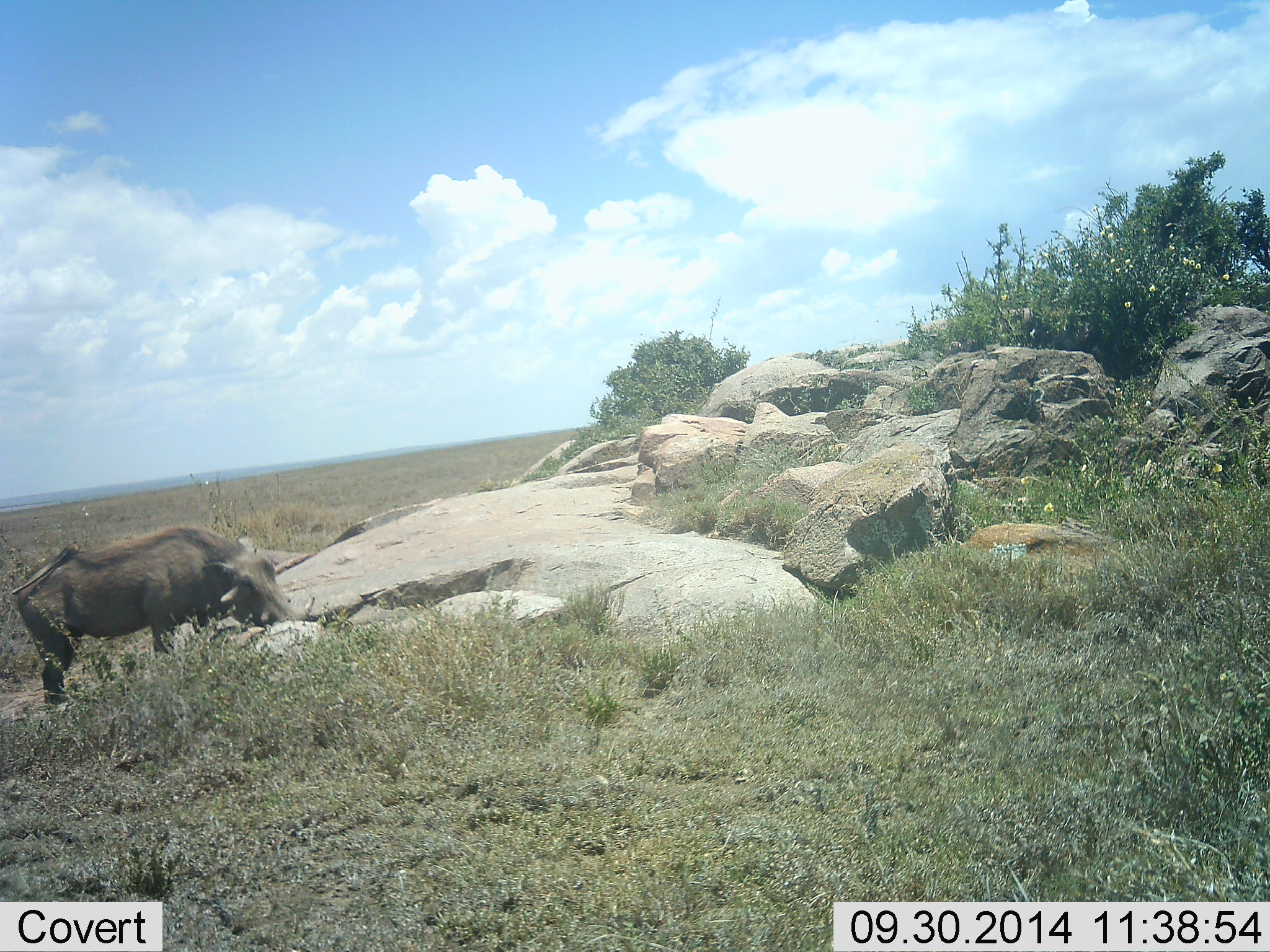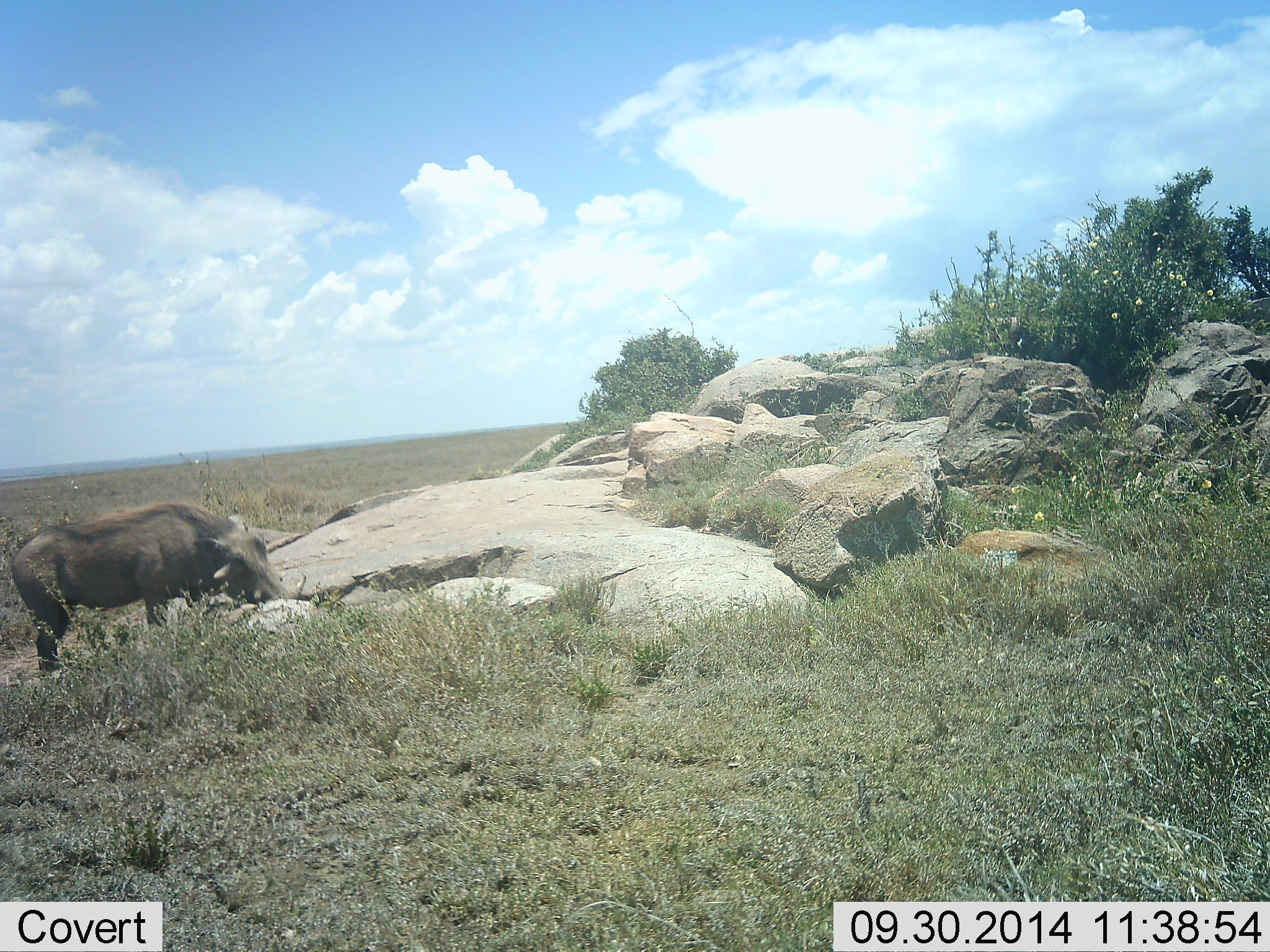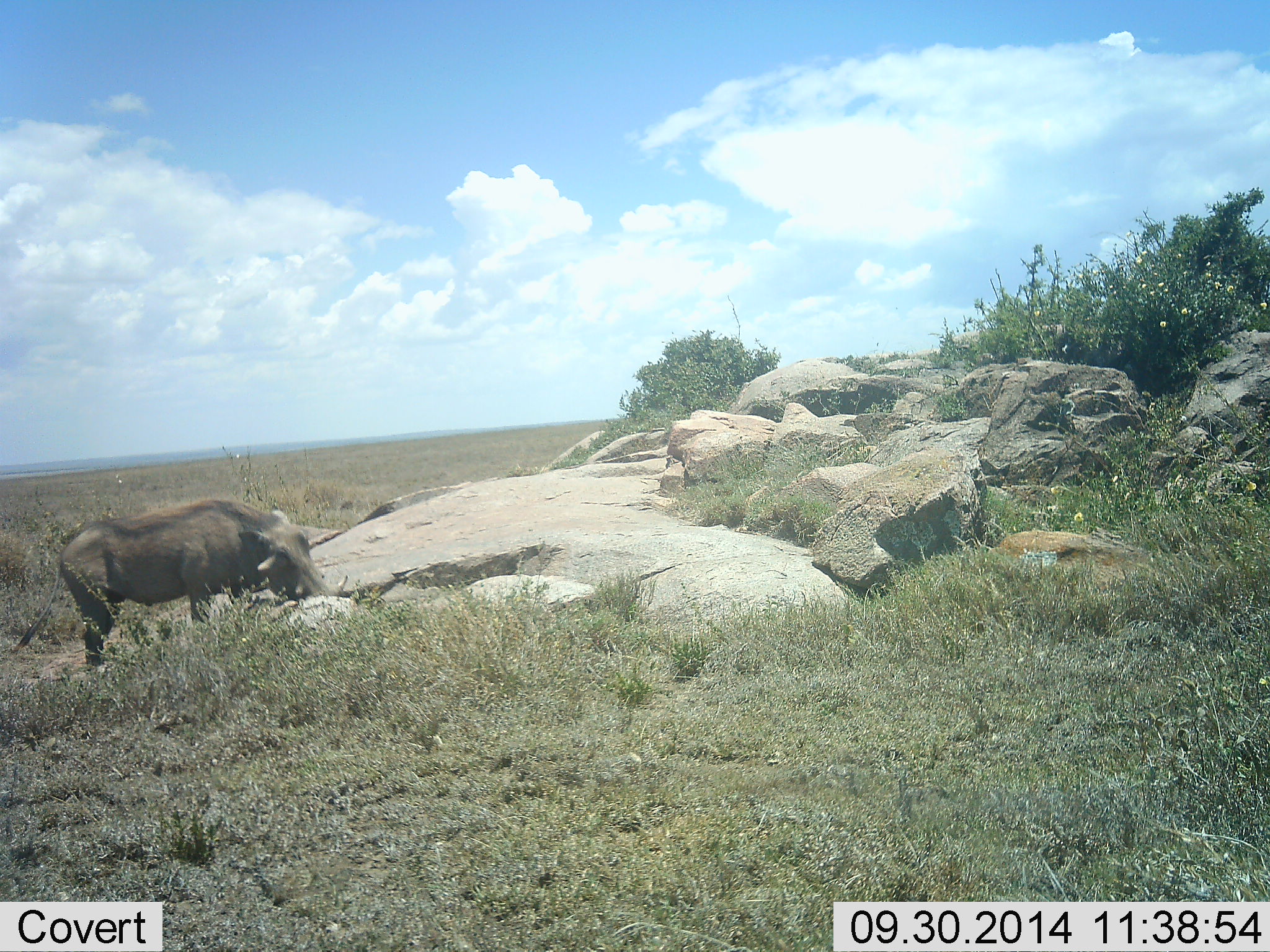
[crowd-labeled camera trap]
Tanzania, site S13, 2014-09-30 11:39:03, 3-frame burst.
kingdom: Animalia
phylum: Chordata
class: Mammalia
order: Artiodactyla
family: Suidae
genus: Phacochoerus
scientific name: Phacochoerus africanus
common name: warthog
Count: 1.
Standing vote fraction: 60%.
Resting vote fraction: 0%.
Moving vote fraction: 0%.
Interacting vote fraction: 0%.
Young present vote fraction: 0%.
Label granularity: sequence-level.